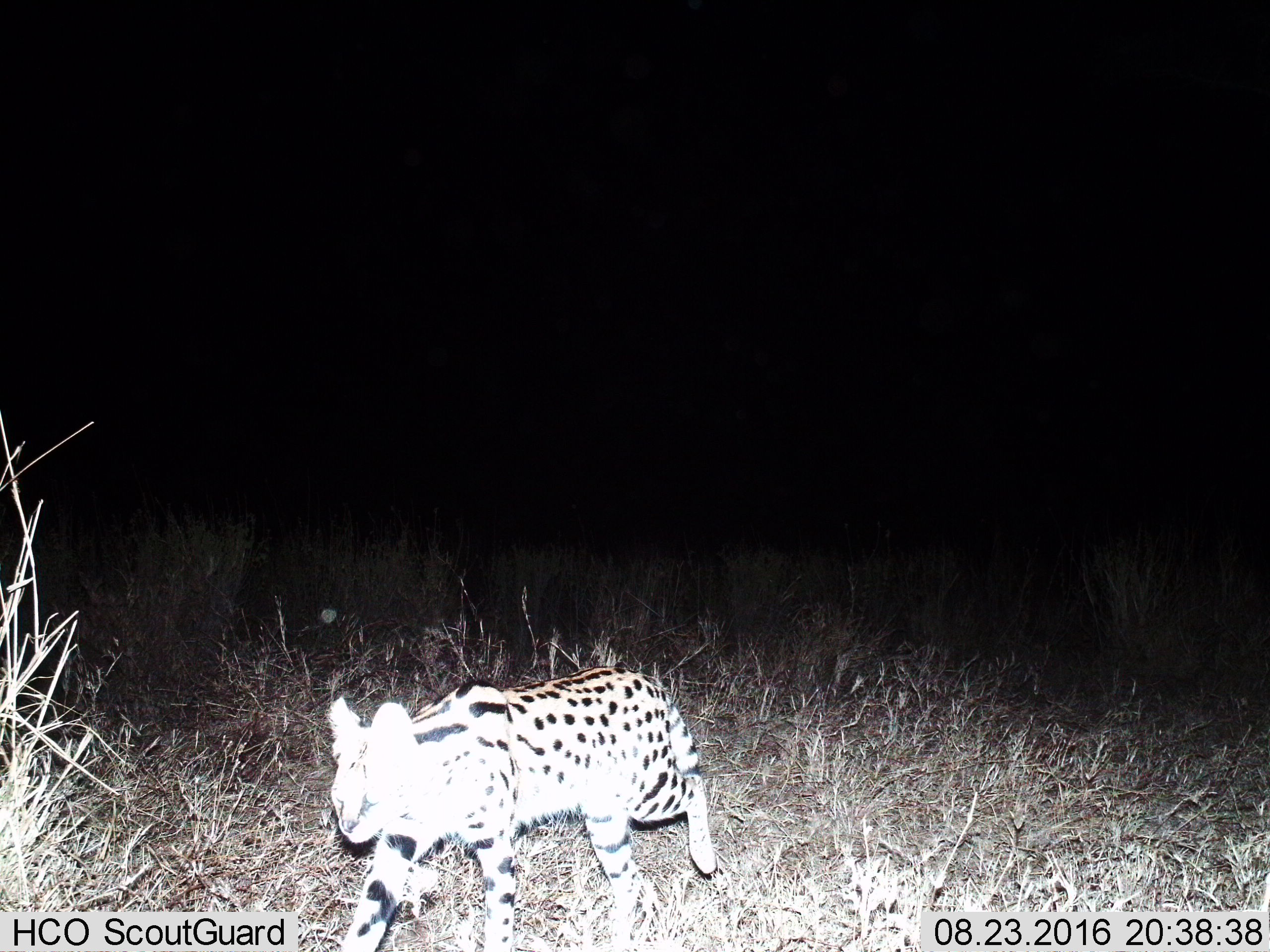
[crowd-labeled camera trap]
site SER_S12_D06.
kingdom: Animalia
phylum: Chordata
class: Mammalia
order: Carnivora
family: Felidae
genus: Leptailurus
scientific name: Leptailurus serval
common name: serval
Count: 1.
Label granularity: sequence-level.